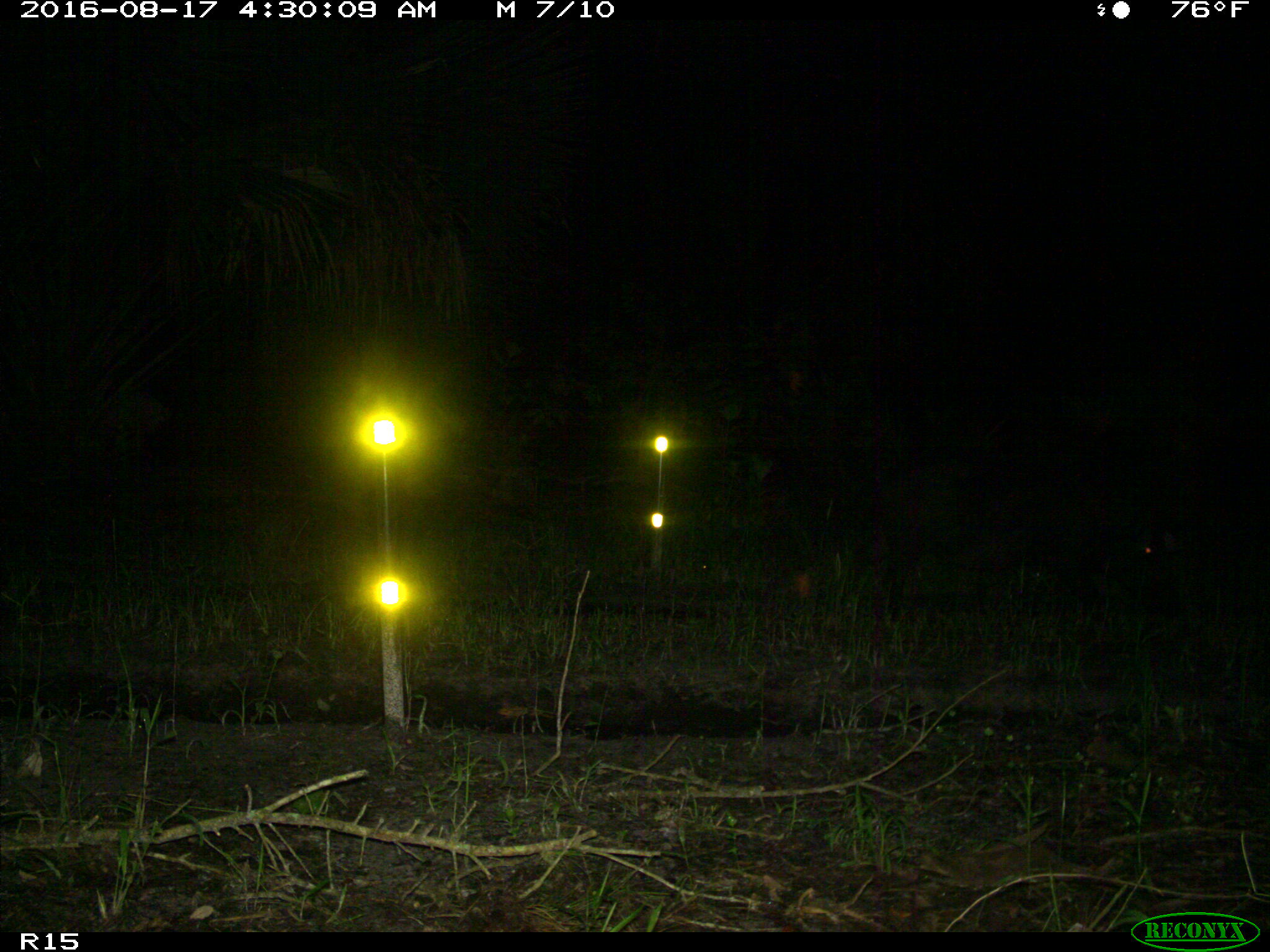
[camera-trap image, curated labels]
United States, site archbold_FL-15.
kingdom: Animalia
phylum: Chordata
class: Mammalia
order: Artiodactyla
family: Suidae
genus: Sus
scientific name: Sus scrofa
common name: wild boar